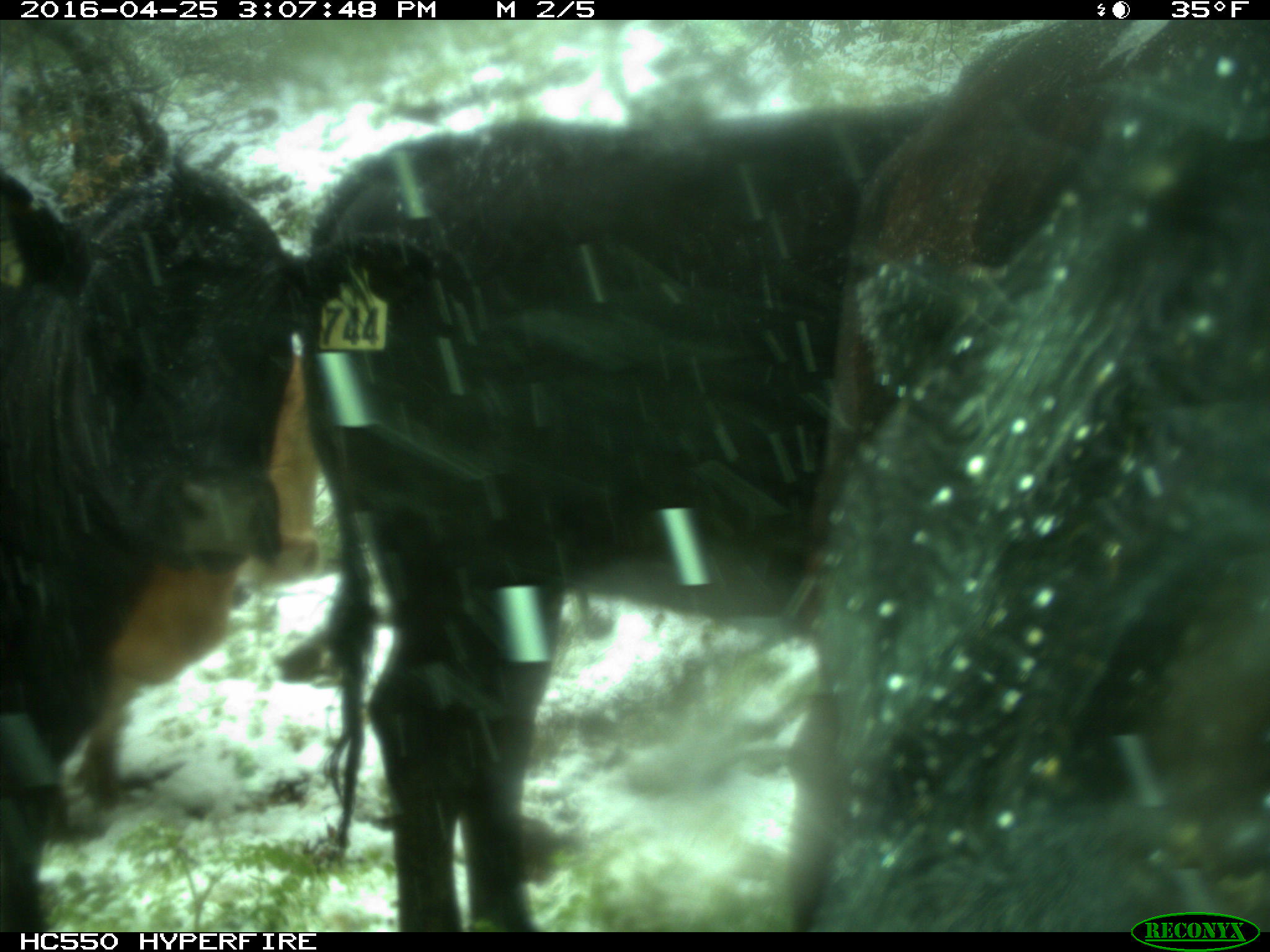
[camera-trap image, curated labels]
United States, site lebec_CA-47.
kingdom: Animalia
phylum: Chordata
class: Mammalia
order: Artiodactyla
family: Bovidae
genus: Bos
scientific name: Bos taurus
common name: domestic cow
Bos taurus (domestic cow).